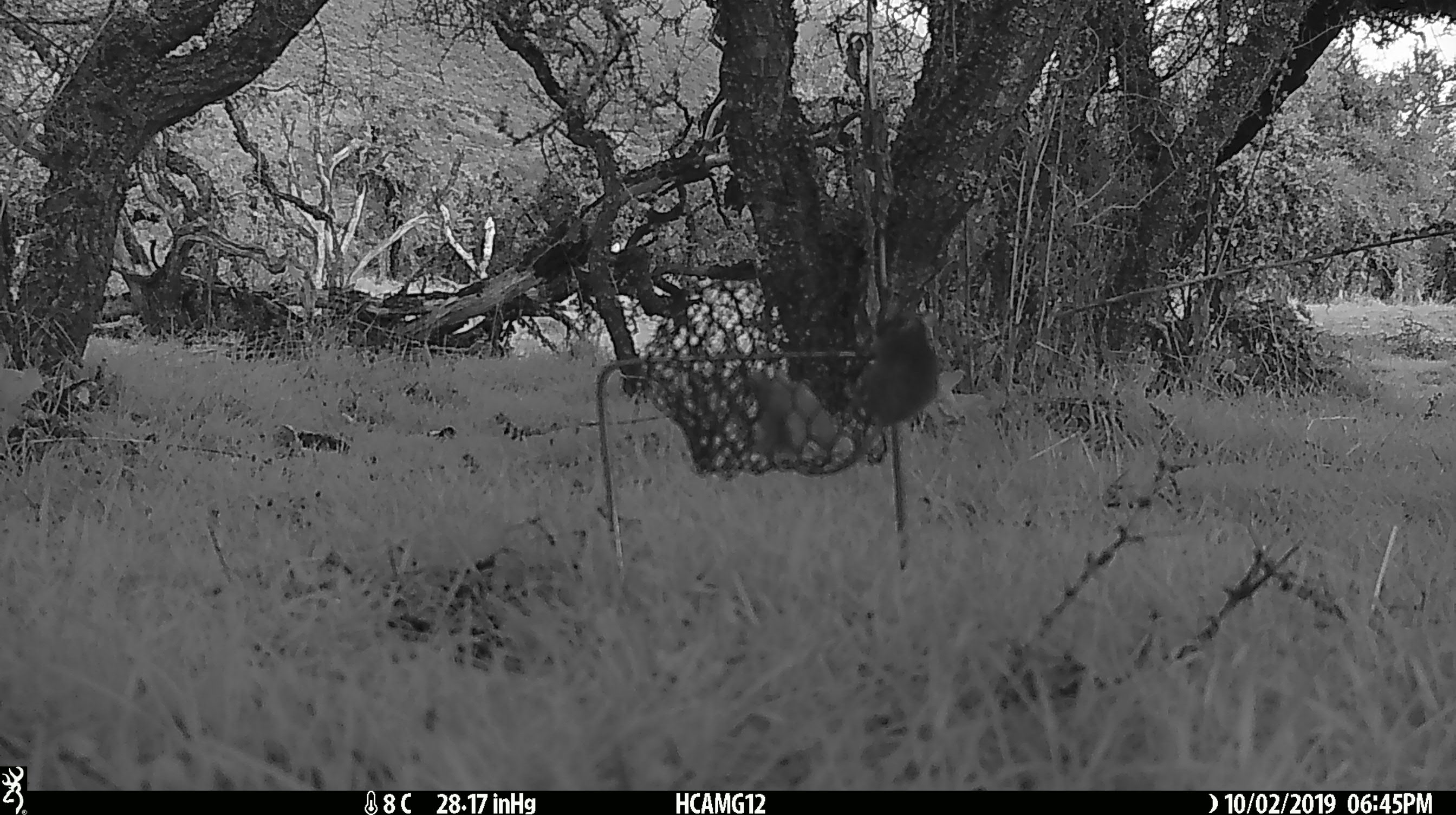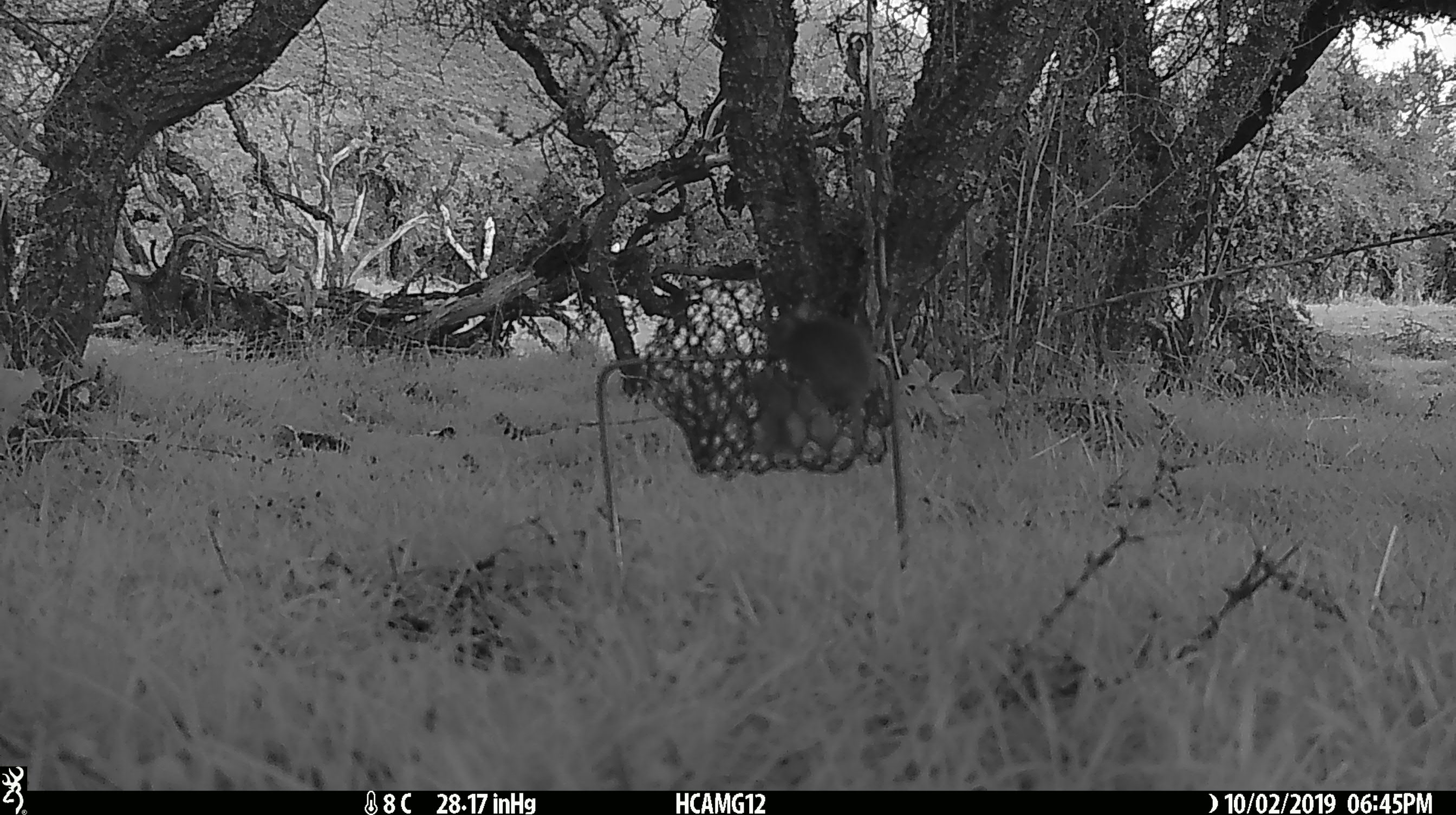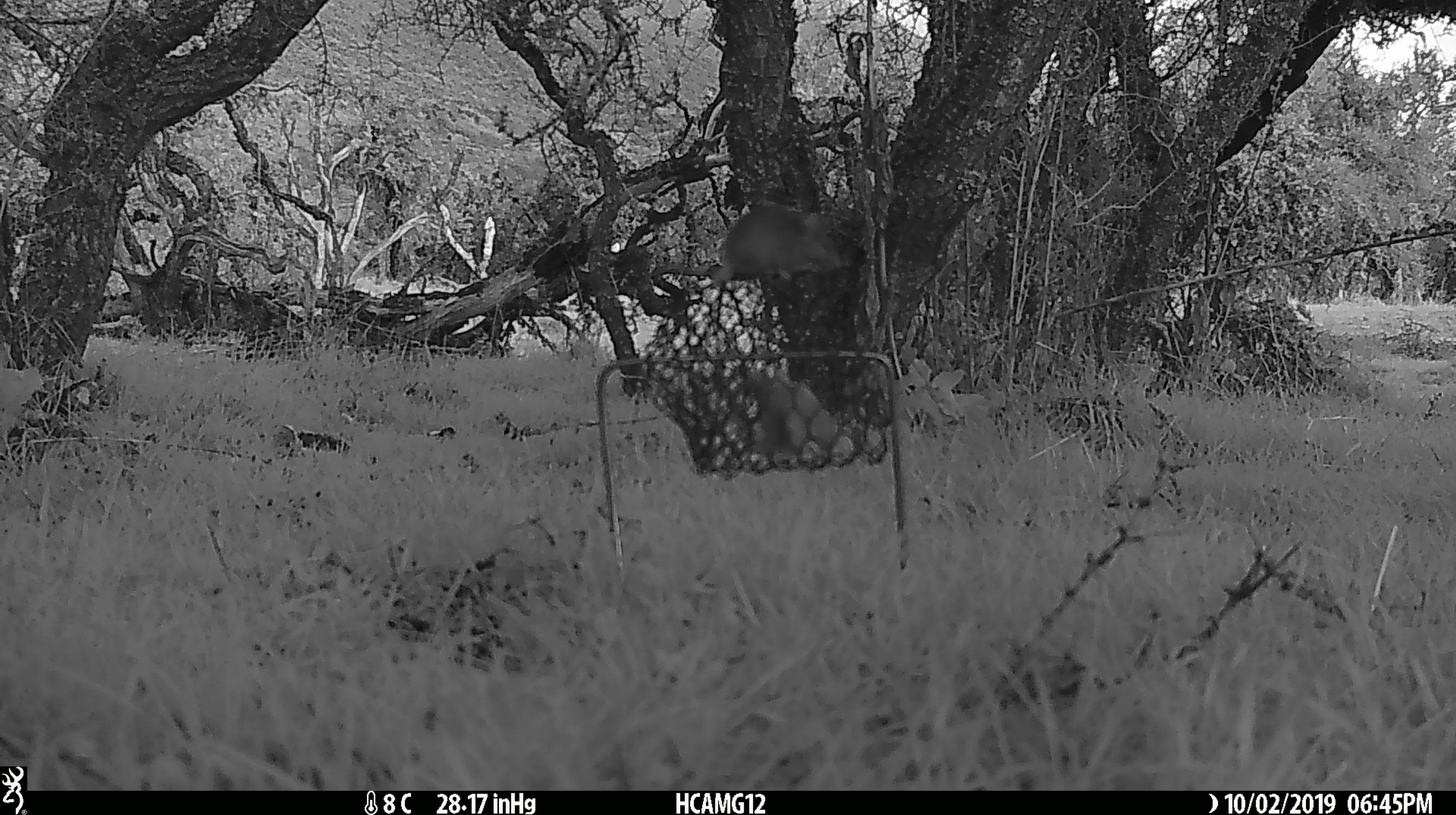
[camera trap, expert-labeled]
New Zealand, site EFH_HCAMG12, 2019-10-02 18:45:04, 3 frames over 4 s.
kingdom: Animalia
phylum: Chordata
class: Mammalia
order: Rodentia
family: Muridae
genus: Mus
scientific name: Mus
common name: mouse